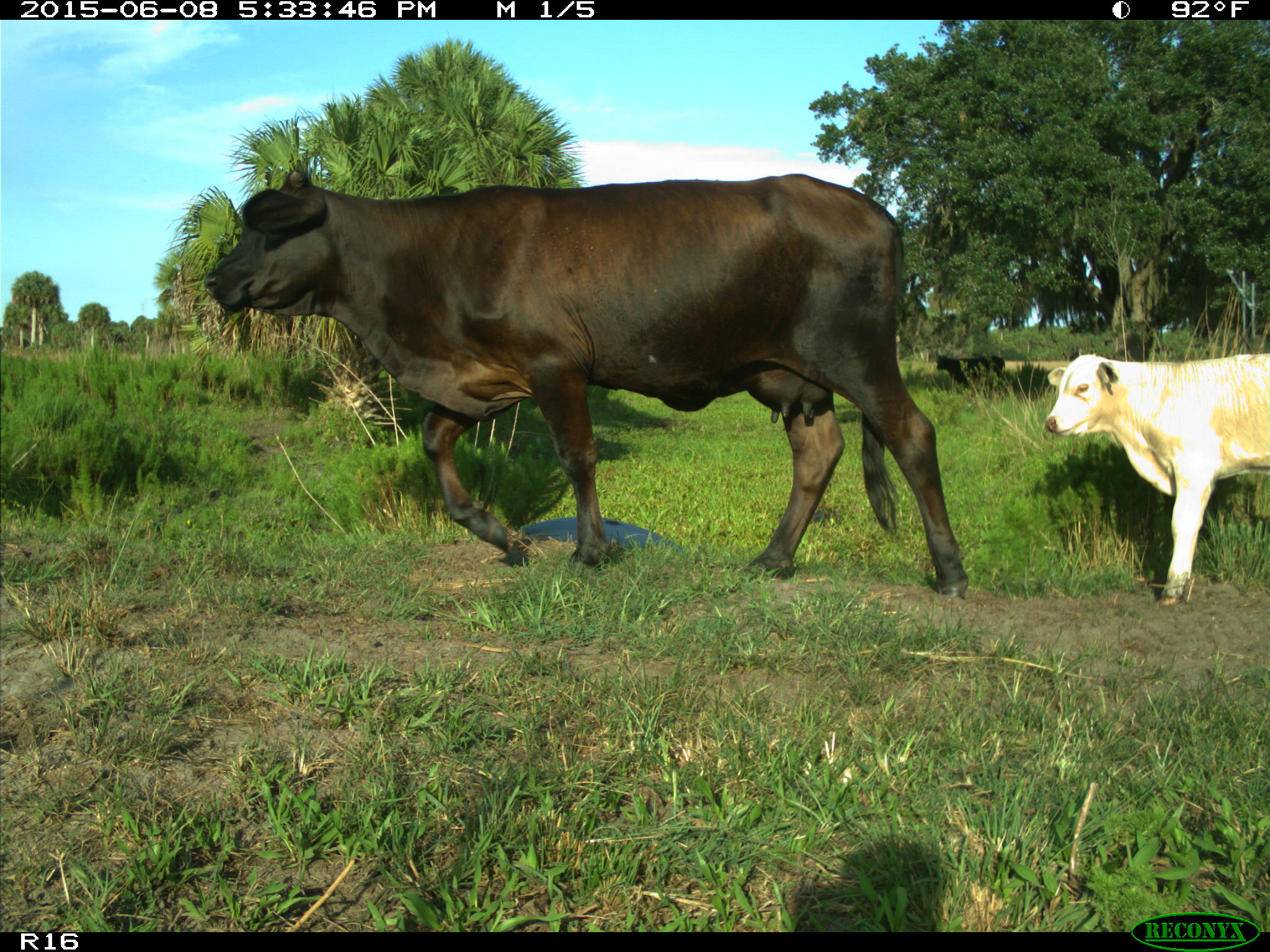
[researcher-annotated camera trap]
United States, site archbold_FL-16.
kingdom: Animalia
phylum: Chordata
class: Mammalia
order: Artiodactyla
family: Bovidae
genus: Bos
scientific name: Bos taurus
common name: domestic cow